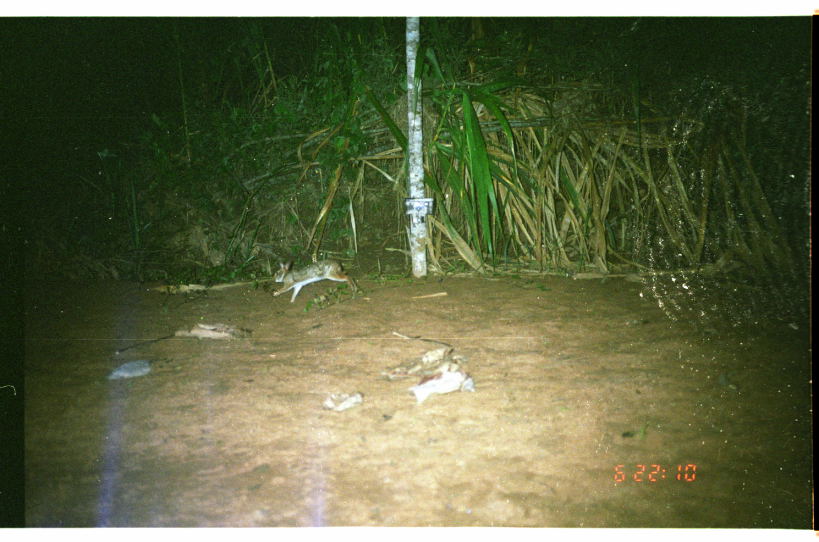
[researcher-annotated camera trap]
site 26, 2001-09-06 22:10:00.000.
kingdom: Animalia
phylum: Chordata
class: Mammalia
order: Lagomorpha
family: Leporidae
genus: Sylvilagus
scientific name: Sylvilagus brasiliensis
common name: tapeti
Sylvilagus brasiliensis (tapeti).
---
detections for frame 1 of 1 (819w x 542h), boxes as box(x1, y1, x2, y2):
sylvilagus brasiliensis: box(270, 258, 362, 304)